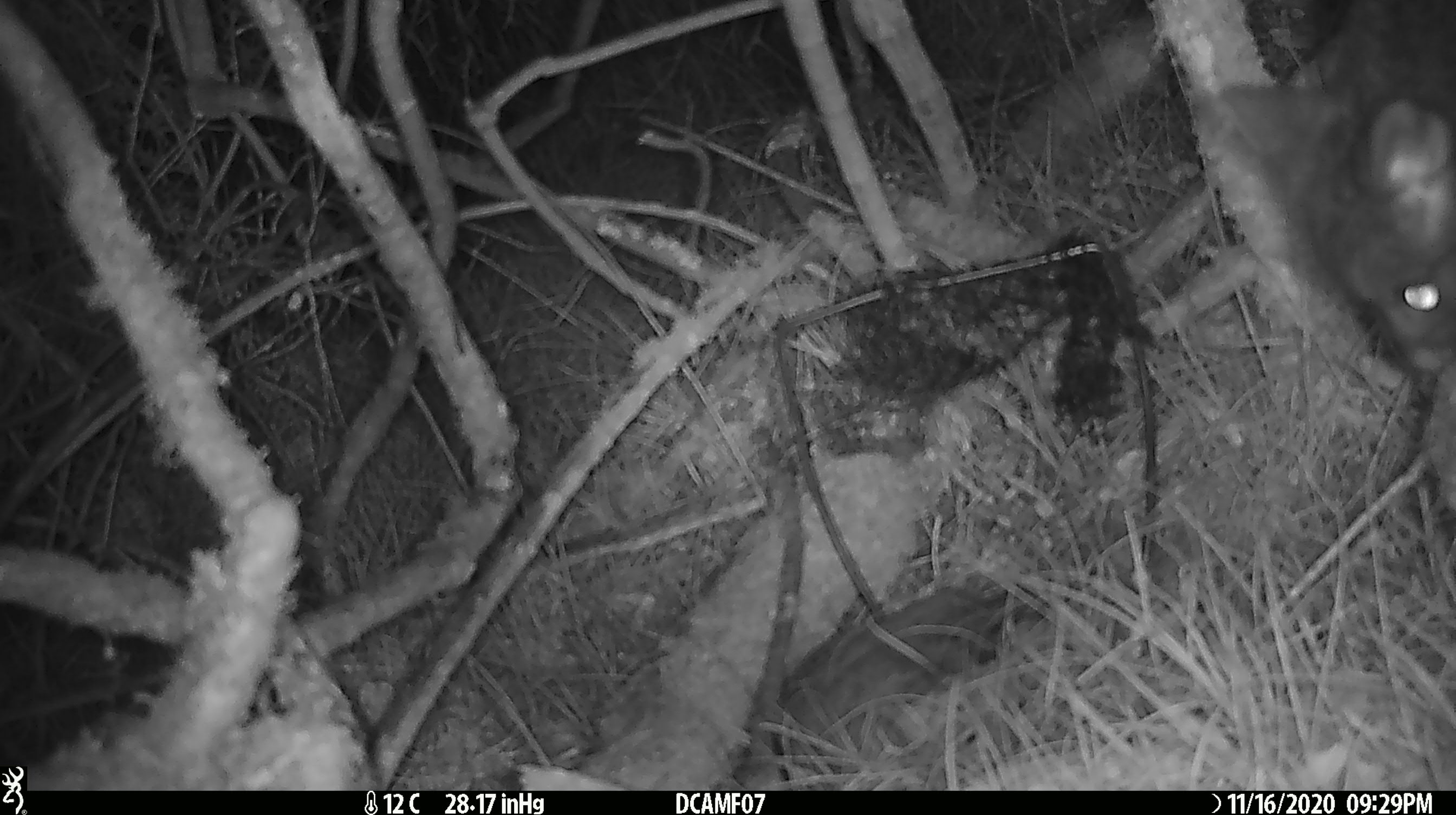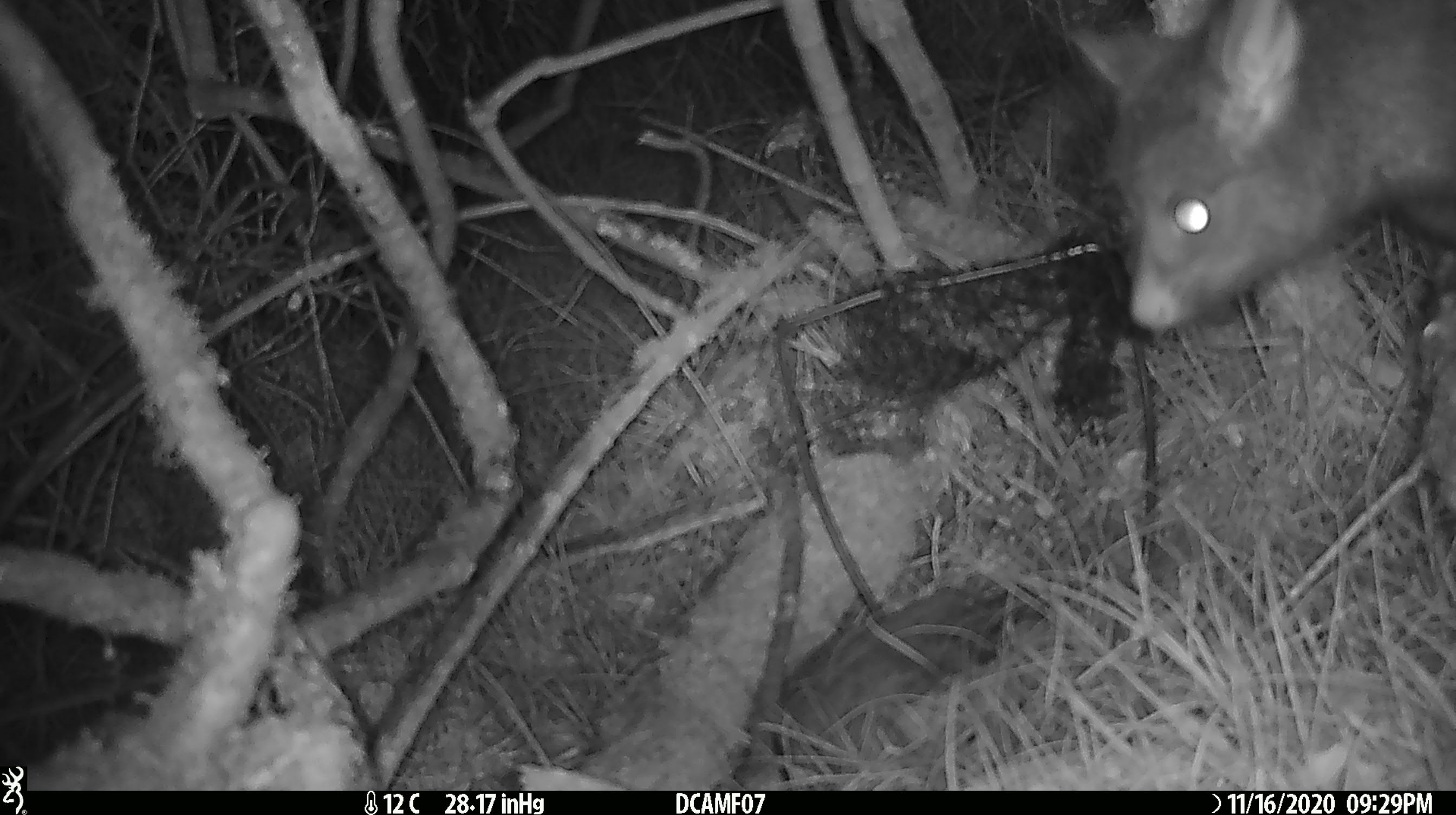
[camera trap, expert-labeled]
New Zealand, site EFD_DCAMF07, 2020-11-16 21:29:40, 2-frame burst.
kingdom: Animalia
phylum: Chordata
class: Mammalia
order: Diprotodontia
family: Phalangeridae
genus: Trichosurus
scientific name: Trichosurus vulpecula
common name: common brushtail possum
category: possum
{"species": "possum (common brushtail possum) (Trichosurus vulpecula)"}